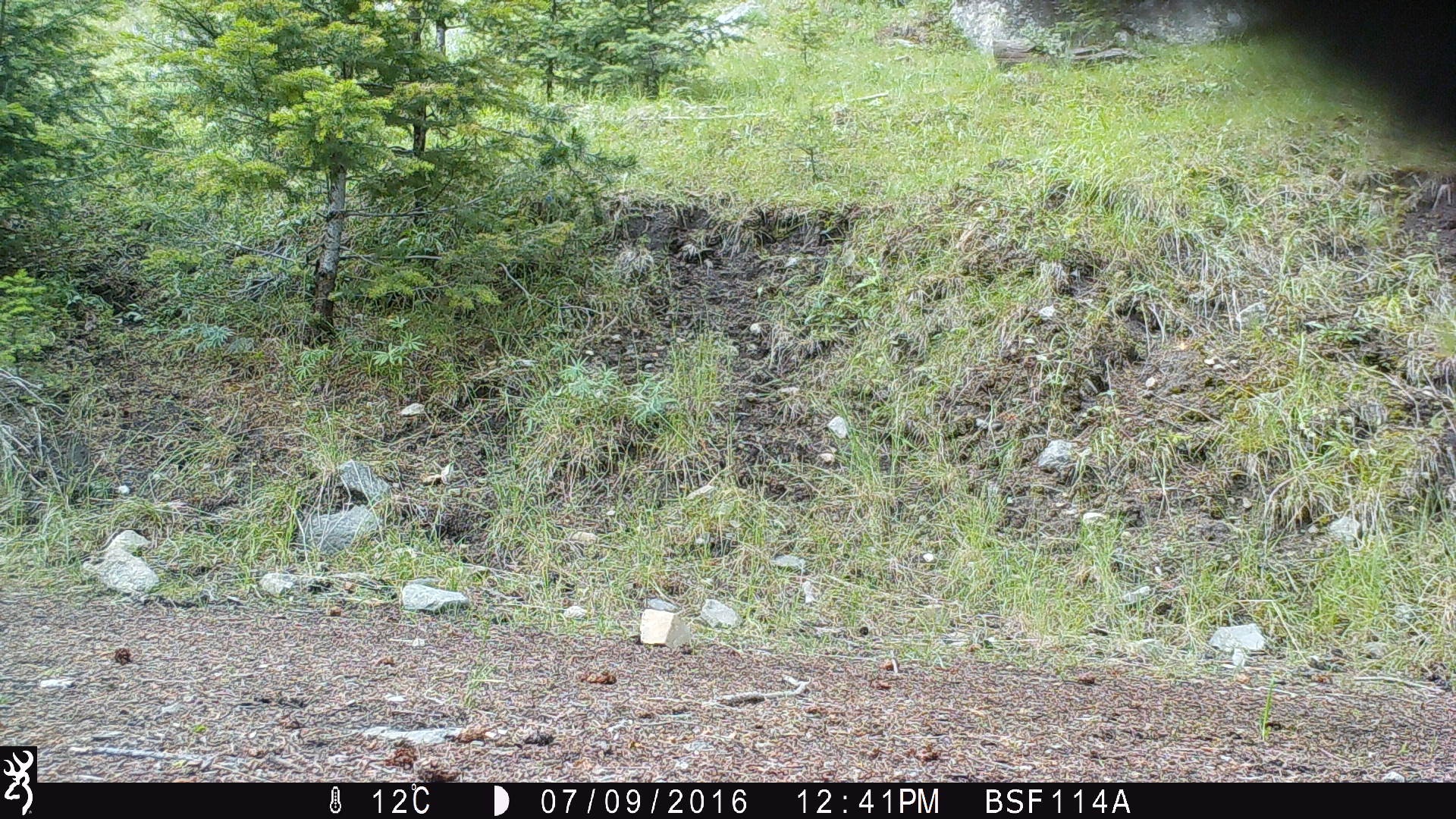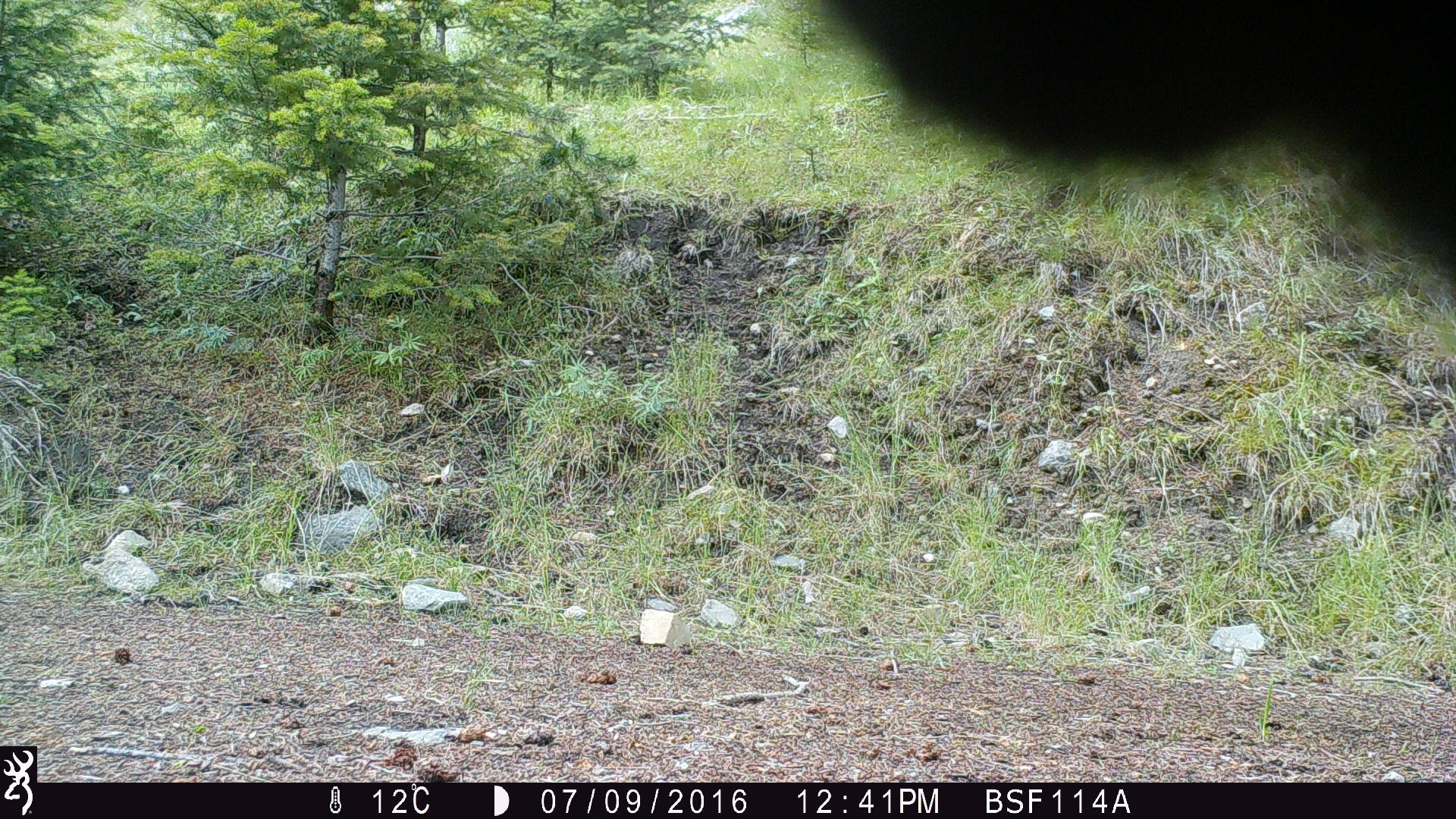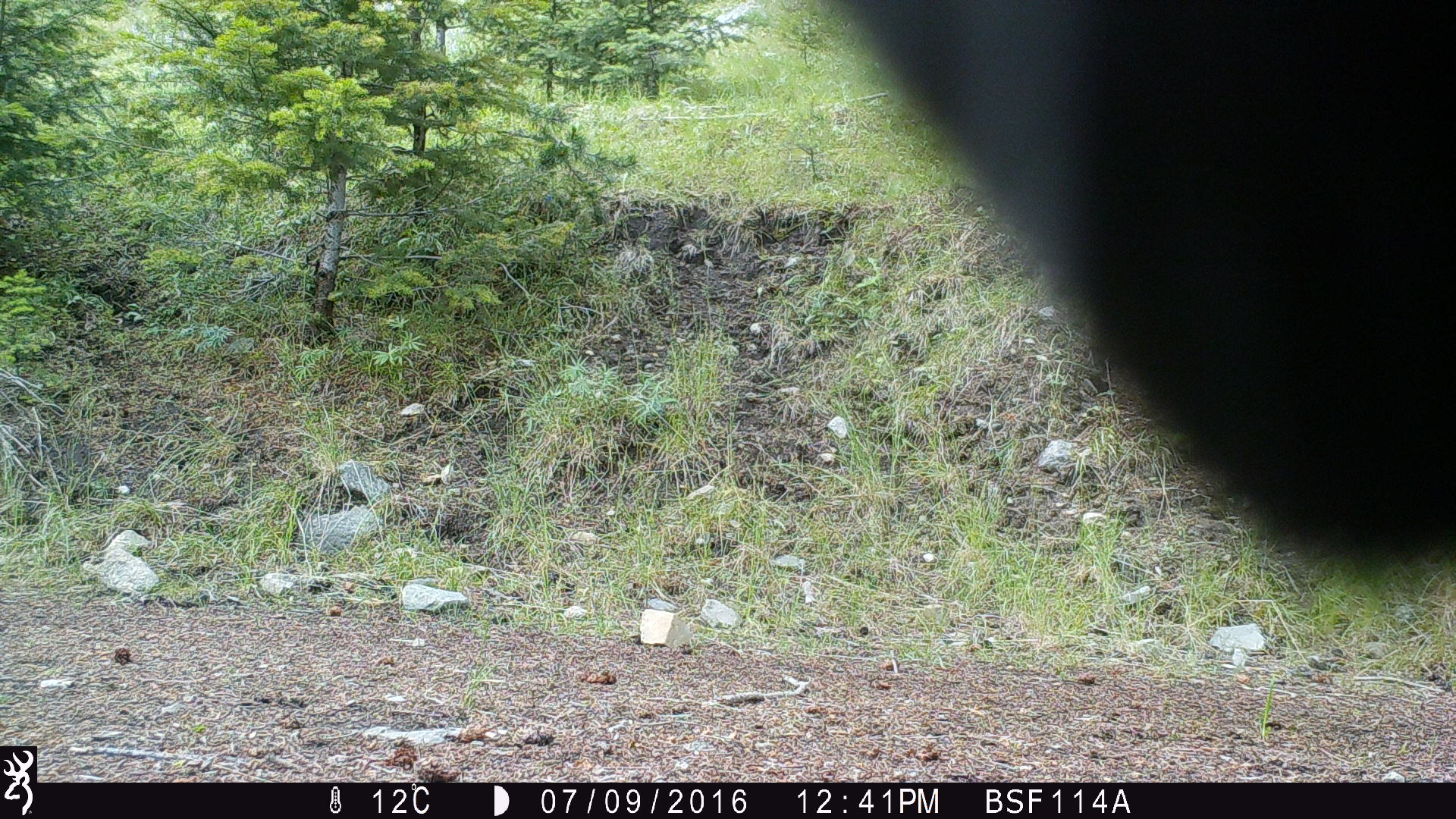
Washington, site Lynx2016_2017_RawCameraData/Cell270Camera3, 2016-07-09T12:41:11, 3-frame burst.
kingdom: Animalia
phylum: Chordata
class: Mammalia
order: Artiodactyla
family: Bovidae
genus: Bos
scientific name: Bos taurus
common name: domestic cattle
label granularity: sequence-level